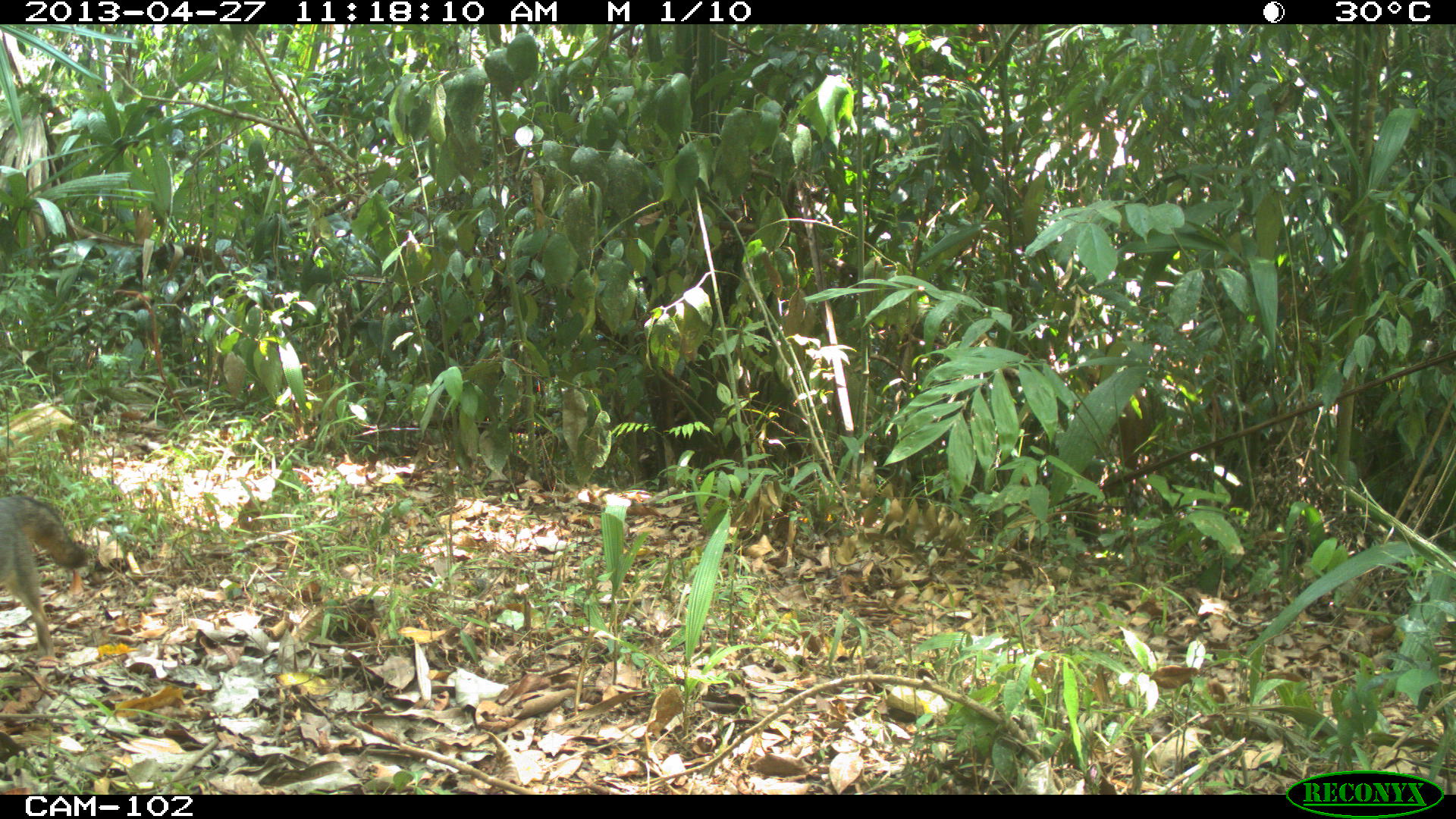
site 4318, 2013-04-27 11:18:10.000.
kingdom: Animalia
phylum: Chordata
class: Mammalia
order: Carnivora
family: Canidae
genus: Urocyon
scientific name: Urocyon cinereoargenteus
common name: gray fox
Urocyon cinereoargenteus (gray fox), count 1.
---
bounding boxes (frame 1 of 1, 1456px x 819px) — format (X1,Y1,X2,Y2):
urocyon cinereoargenteus: (0,496,88,657)